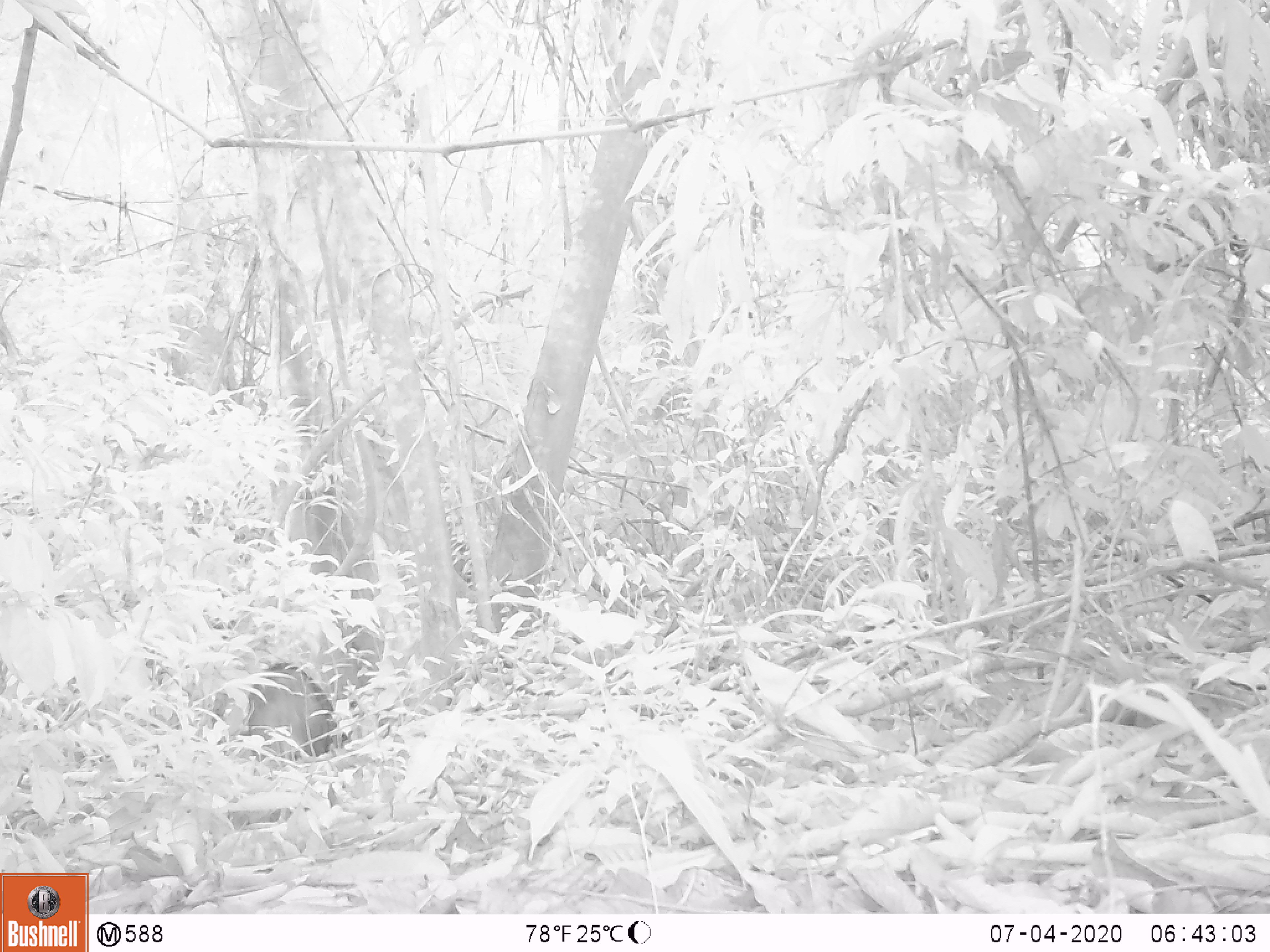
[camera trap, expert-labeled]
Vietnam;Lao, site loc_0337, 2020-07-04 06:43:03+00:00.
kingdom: Animalia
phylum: Chordata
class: Mammalia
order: Artiodactyla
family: Suidae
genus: Sus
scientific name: Sus scrofa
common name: eurasian wild pig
Eurasian wild pig (Sus scrofa). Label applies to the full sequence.